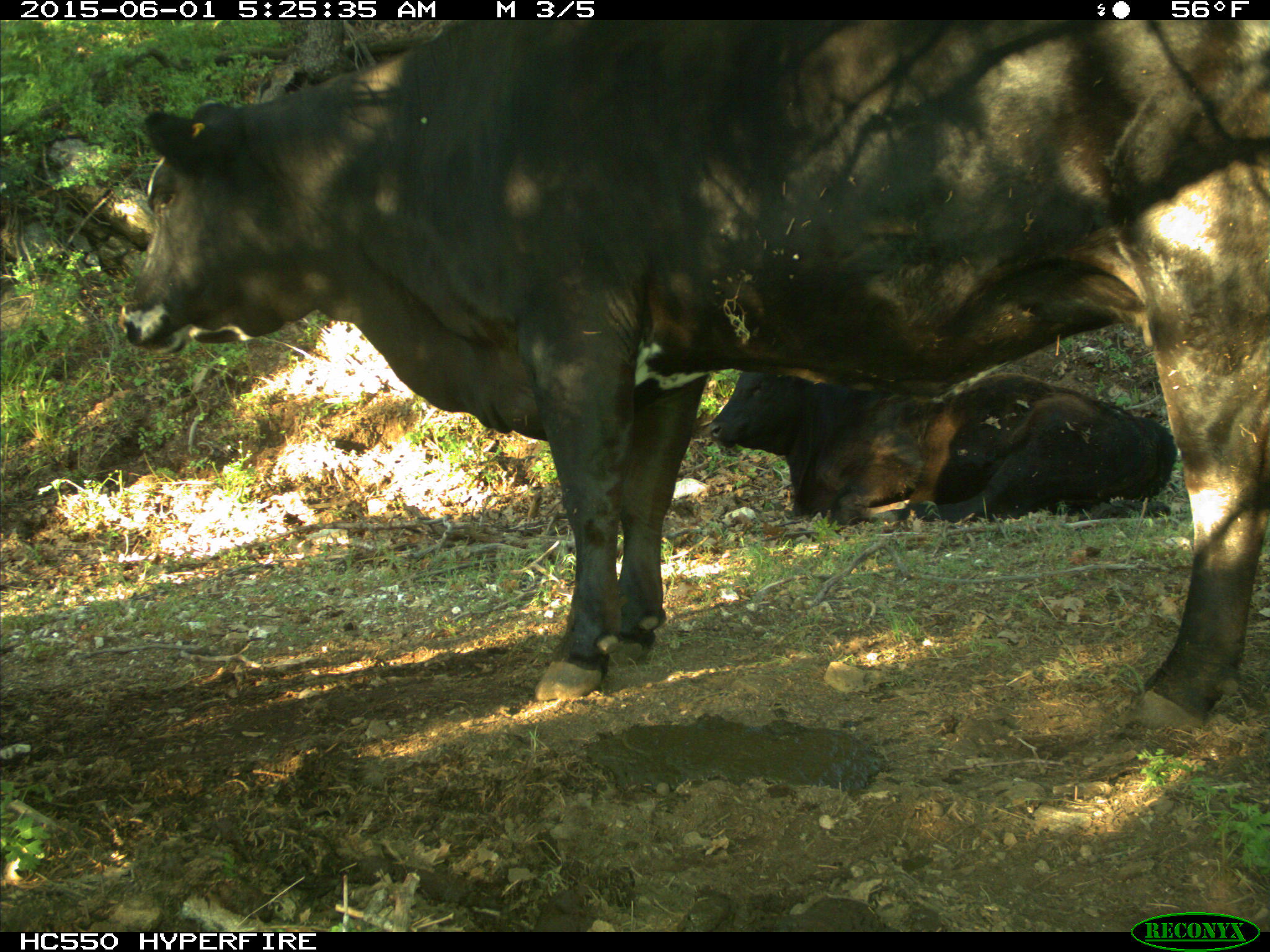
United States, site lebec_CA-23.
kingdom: Animalia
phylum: Chordata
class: Mammalia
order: Artiodactyla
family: Bovidae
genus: Bos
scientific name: Bos taurus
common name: domestic cow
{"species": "Bos taurus (domestic cow)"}